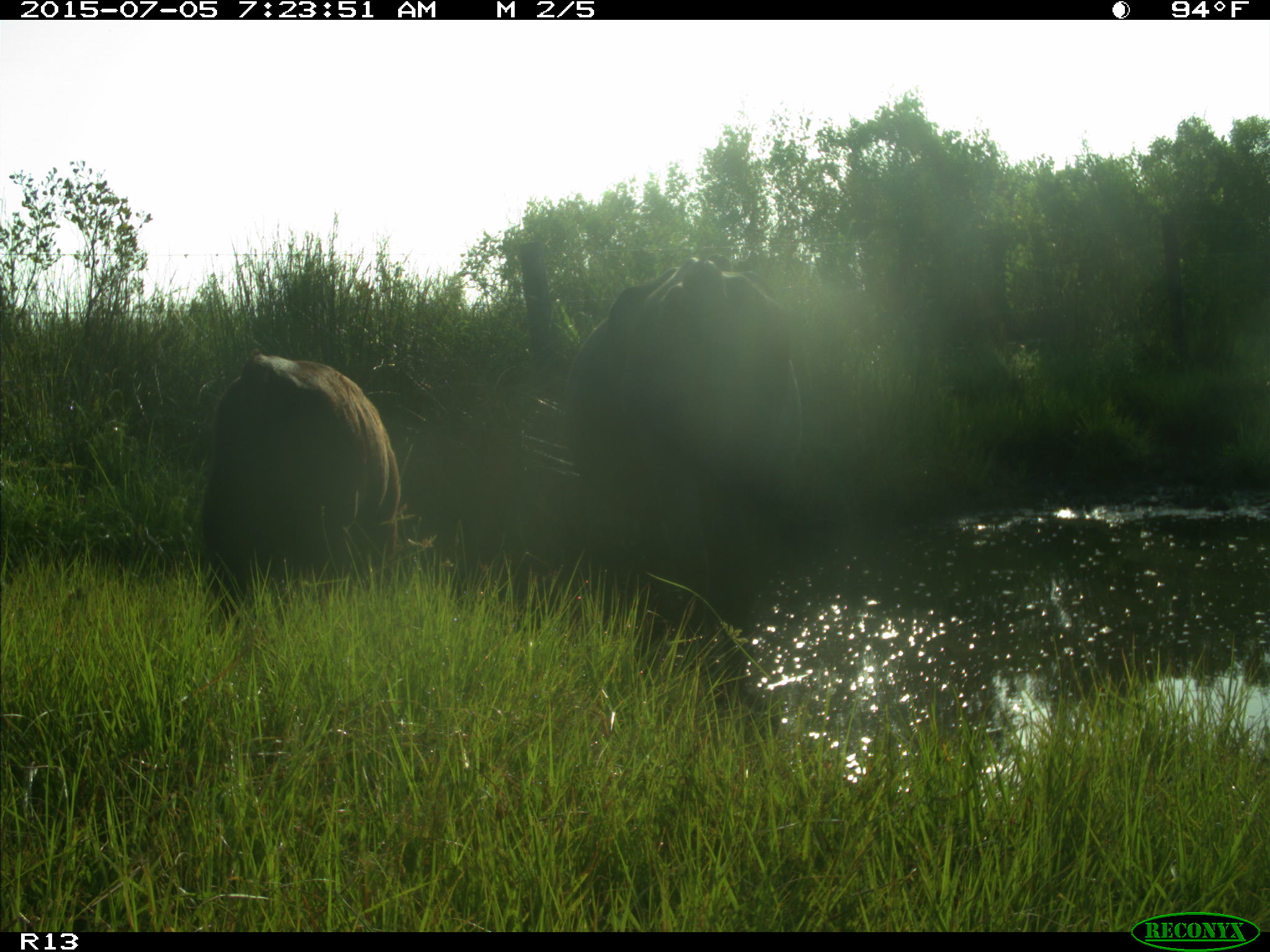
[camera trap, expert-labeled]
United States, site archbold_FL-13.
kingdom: Animalia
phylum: Chordata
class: Mammalia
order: Artiodactyla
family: Bovidae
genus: Bos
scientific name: Bos taurus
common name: domestic cow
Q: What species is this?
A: Bos taurus (domestic cow).